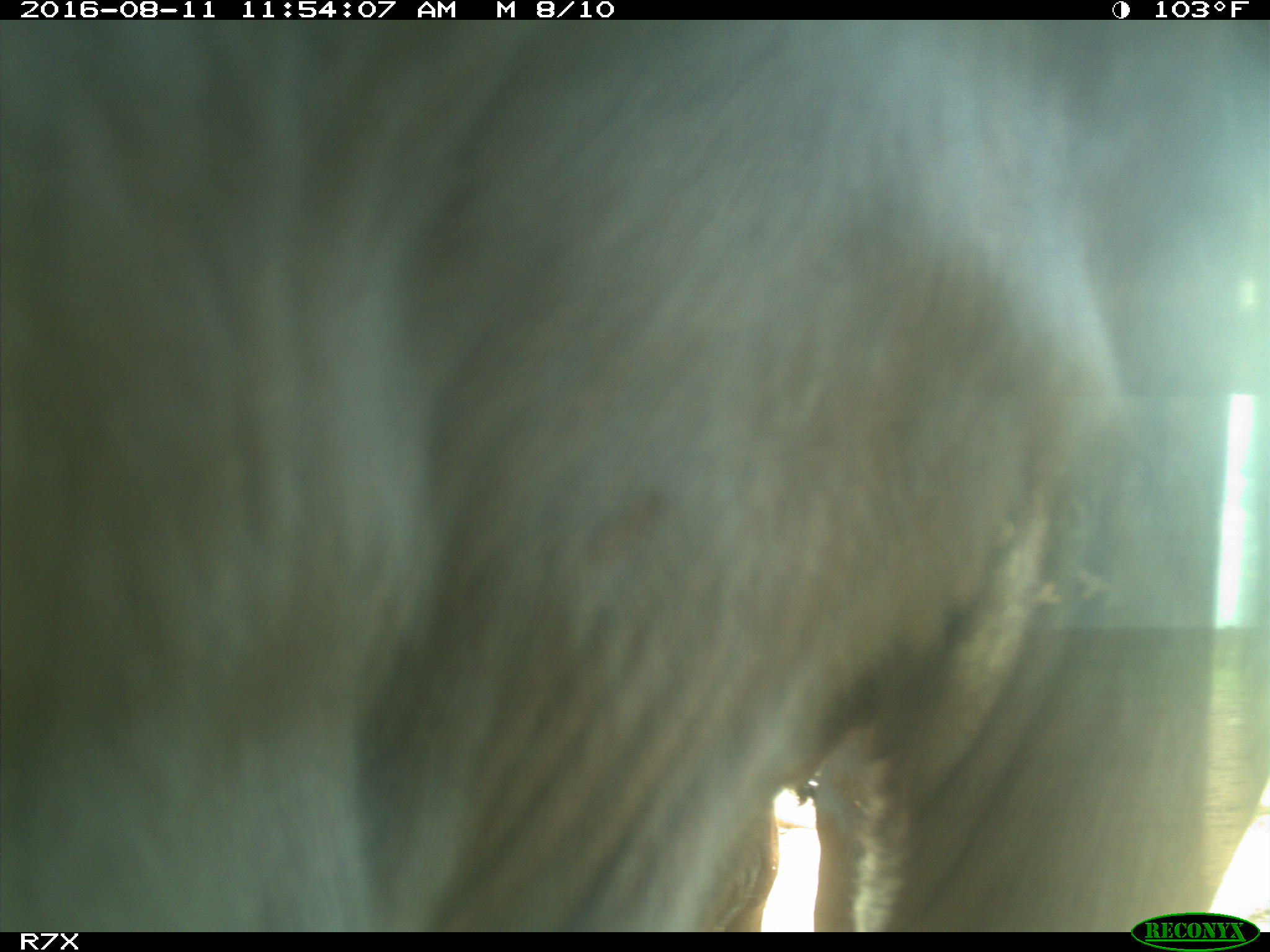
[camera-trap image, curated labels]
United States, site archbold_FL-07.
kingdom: Animalia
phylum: Chordata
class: Mammalia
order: Artiodactyla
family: Bovidae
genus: Bos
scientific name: Bos taurus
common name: domestic cow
Bos taurus (domestic cow).